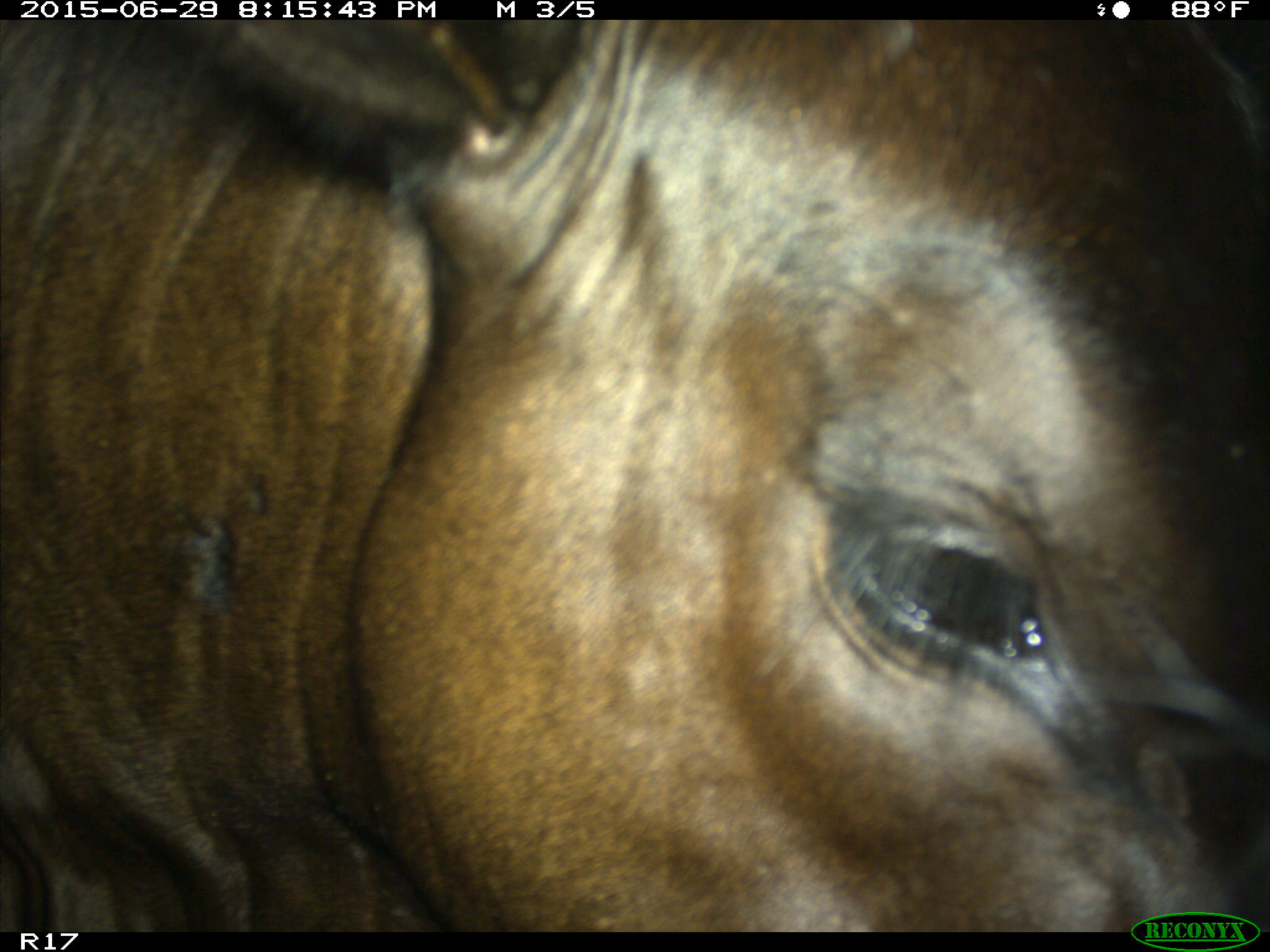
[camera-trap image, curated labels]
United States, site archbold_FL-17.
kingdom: Animalia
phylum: Chordata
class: Mammalia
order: Artiodactyla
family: Bovidae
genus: Bos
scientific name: Bos taurus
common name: domestic cow